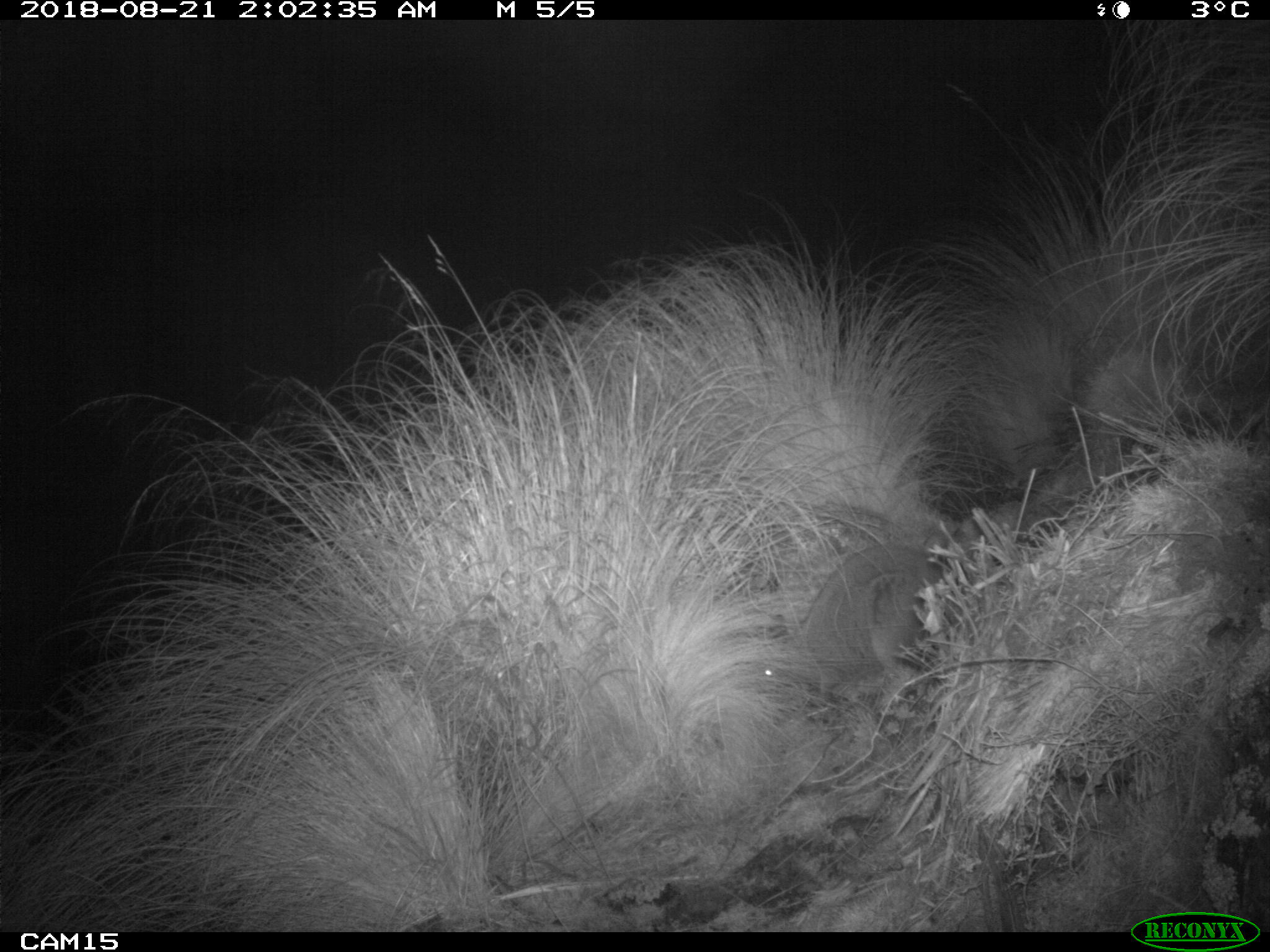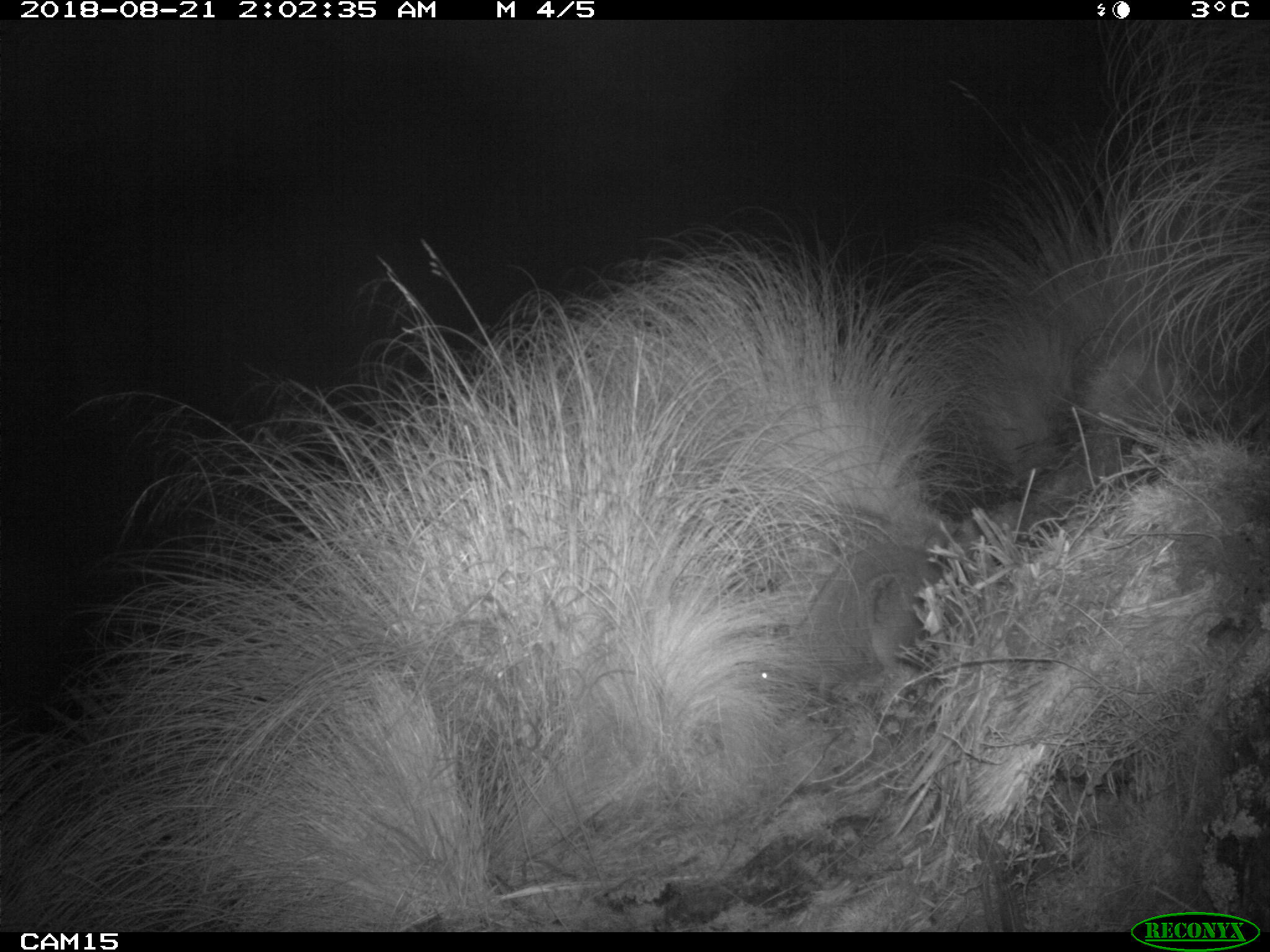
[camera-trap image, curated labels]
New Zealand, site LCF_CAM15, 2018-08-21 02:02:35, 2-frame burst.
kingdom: Animalia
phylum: Chordata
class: Mammalia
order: Diprotodontia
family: Macropodidae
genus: Notamacropus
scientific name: Notamacropus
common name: wallaby